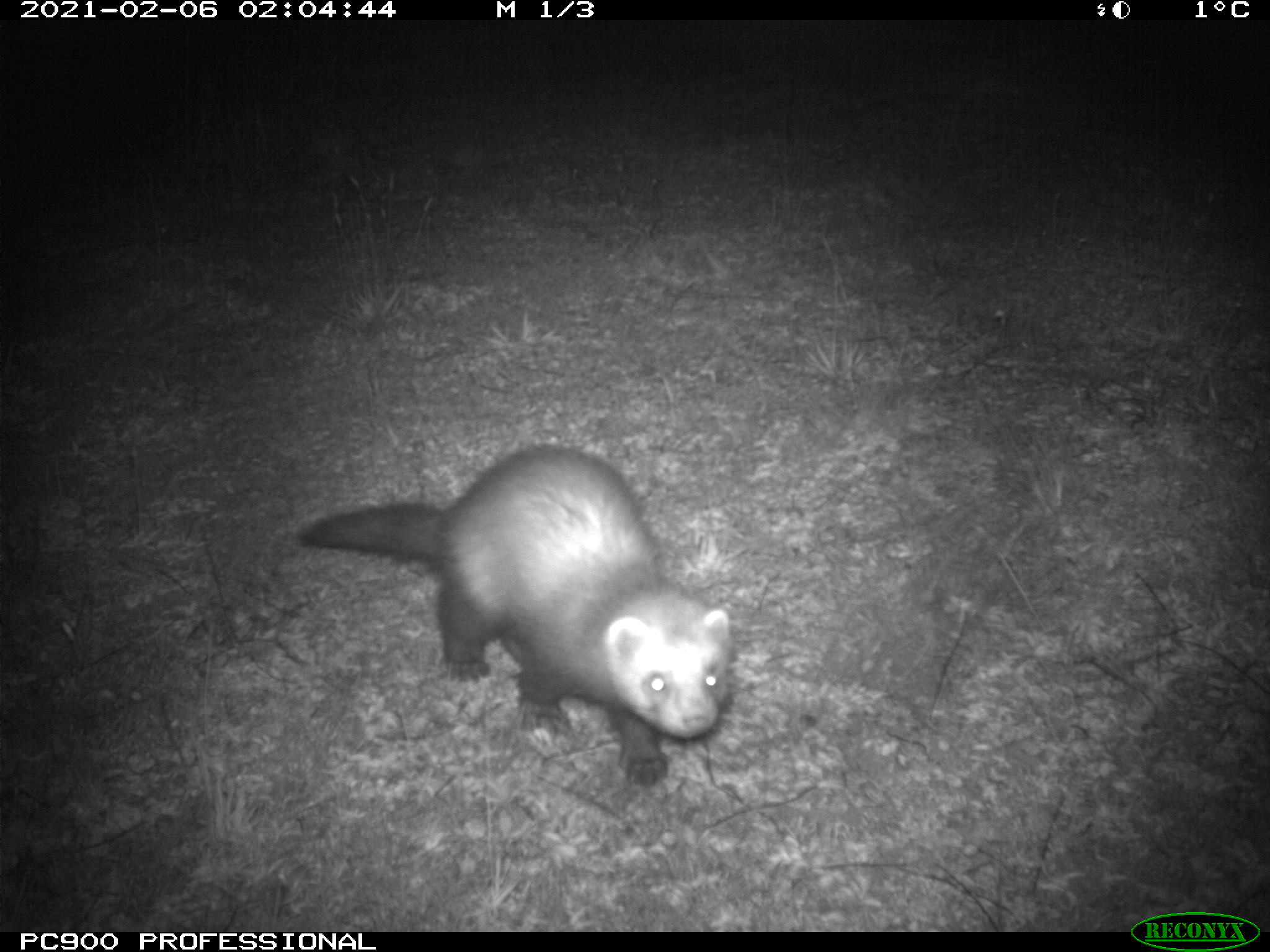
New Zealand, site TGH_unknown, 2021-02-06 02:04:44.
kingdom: Animalia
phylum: Chordata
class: Mammalia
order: Carnivora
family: Mustelidae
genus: Mustela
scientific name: Mustela furo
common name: ferret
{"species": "ferret (Mustela furo)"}